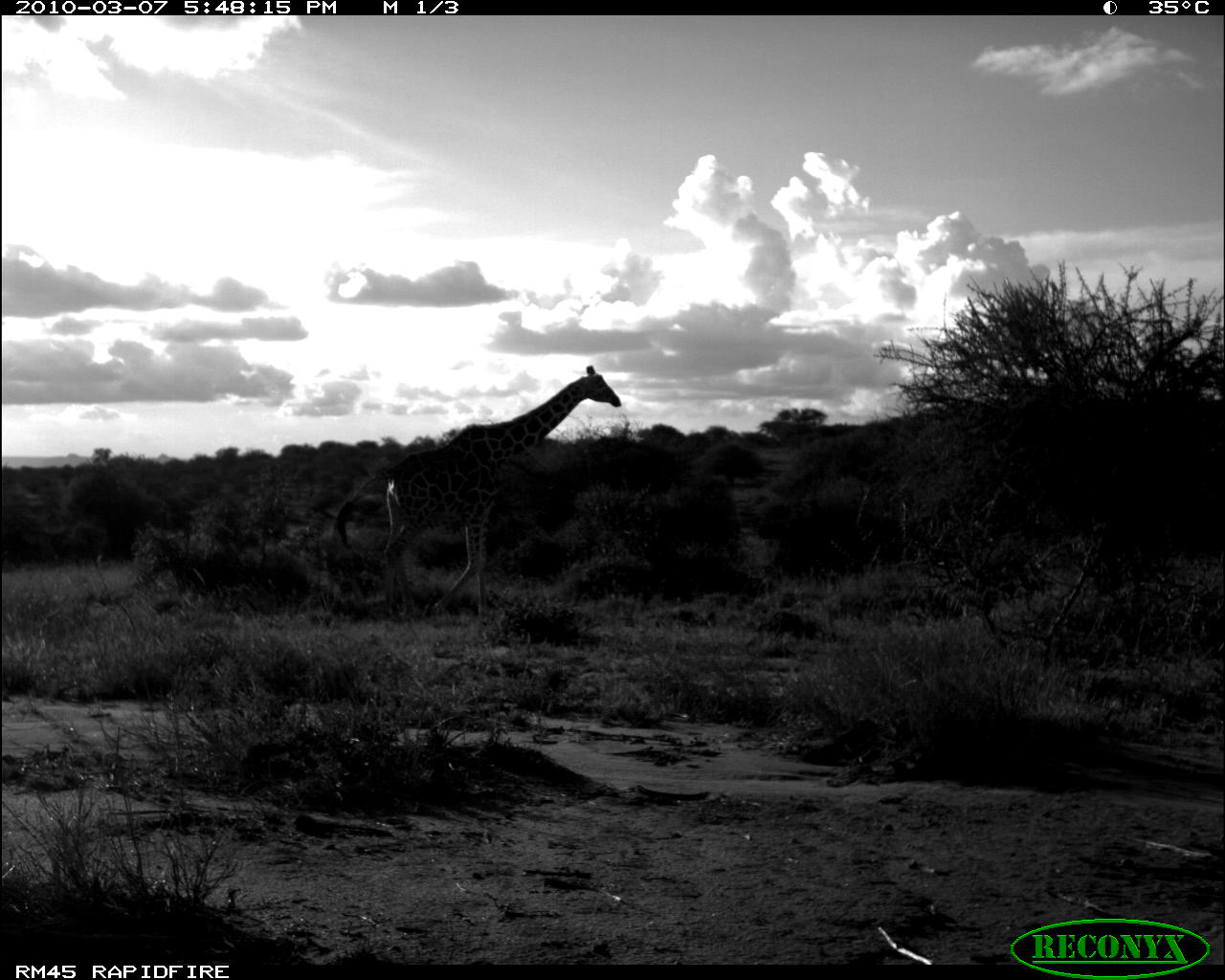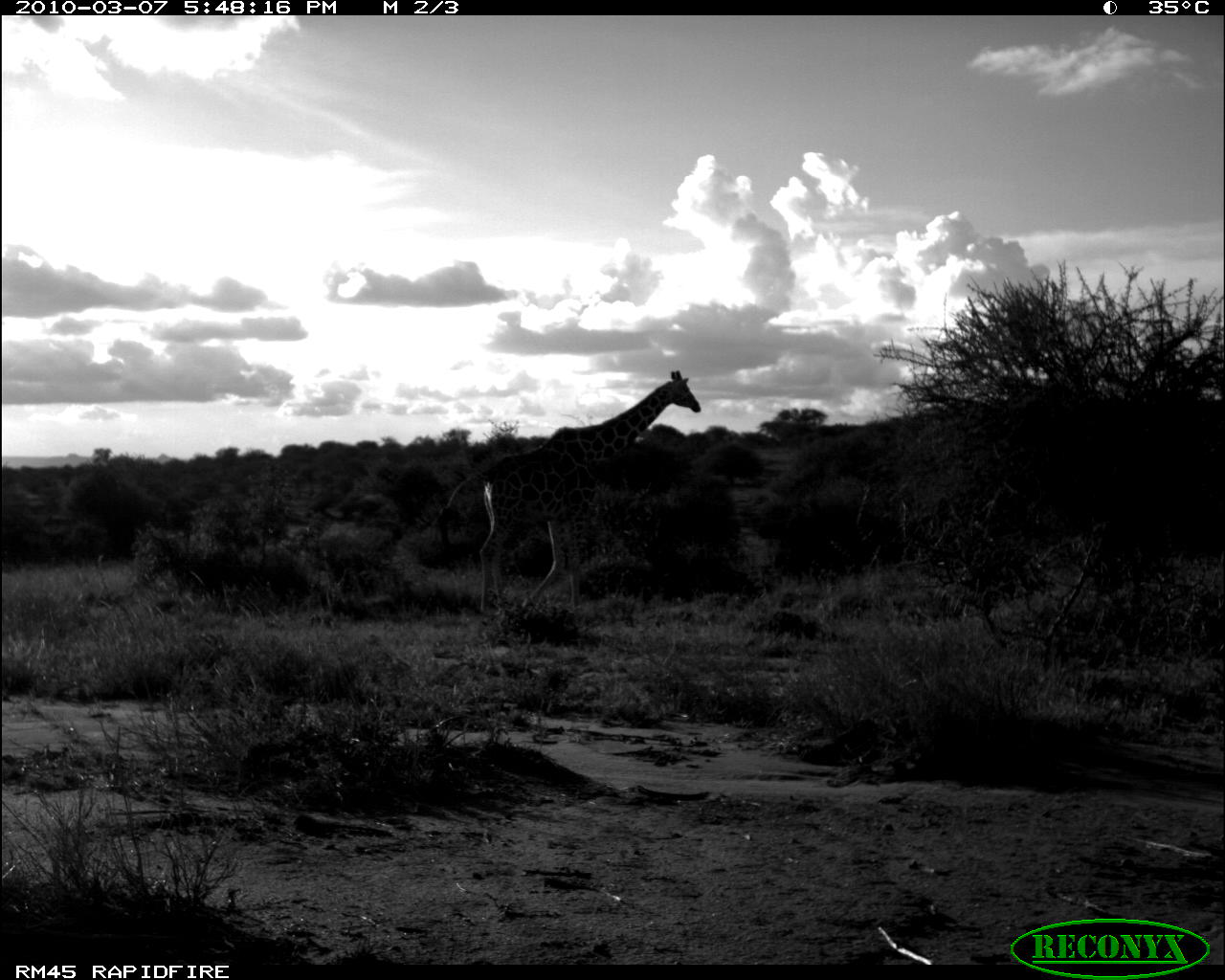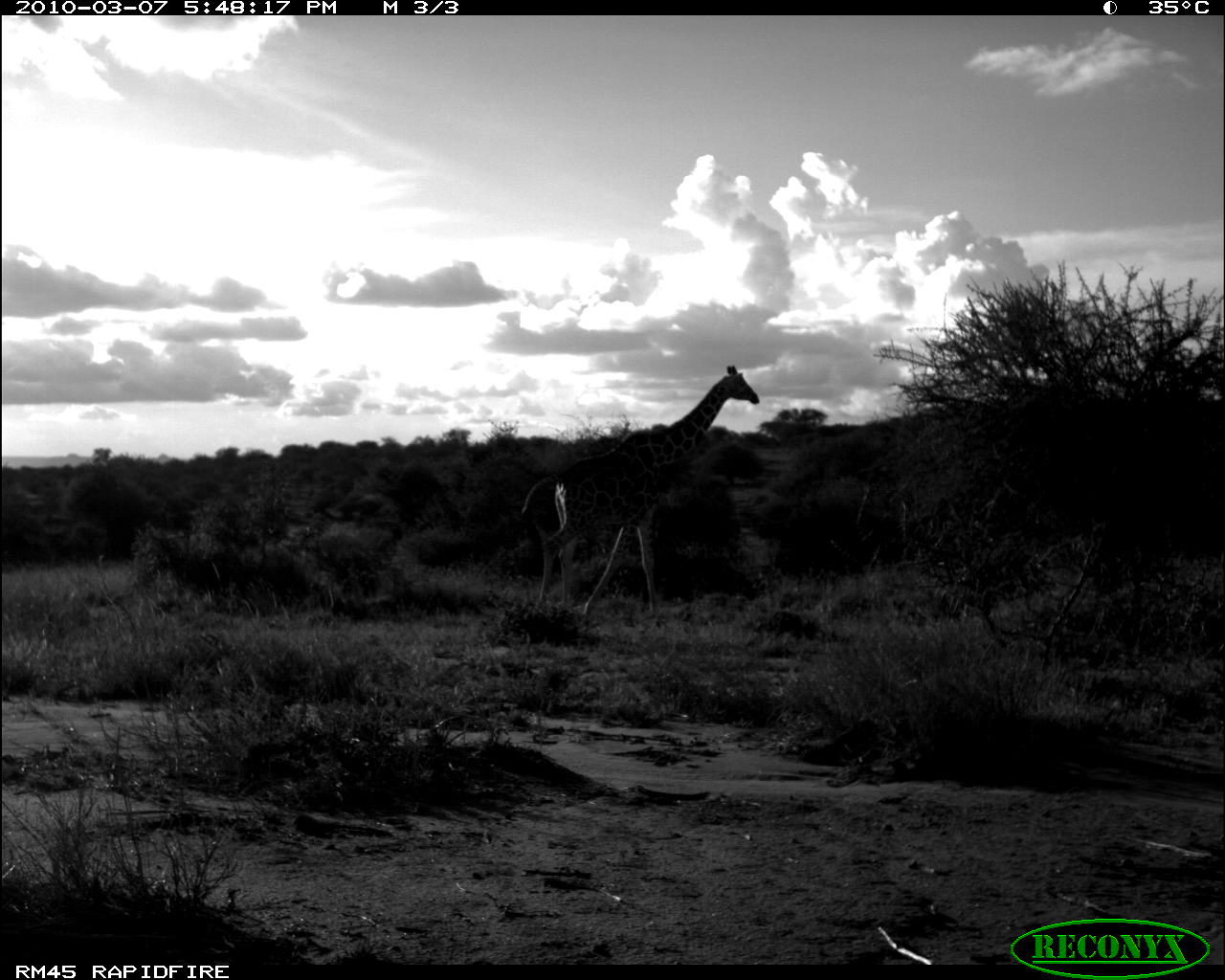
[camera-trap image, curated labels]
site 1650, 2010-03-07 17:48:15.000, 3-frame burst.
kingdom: Animalia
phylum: Chordata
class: Mammalia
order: Artiodactyla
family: Giraffidae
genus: Giraffa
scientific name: Giraffa camelopardalis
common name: giraffe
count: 1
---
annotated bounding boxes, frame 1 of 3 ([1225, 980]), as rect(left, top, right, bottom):
giraffa camelopardalis: rect(329, 362, 621, 615)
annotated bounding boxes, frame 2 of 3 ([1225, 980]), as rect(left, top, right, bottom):
giraffa camelopardalis: rect(433, 368, 701, 627)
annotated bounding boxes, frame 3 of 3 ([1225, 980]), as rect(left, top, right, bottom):
giraffa camelopardalis: rect(517, 363, 761, 625)